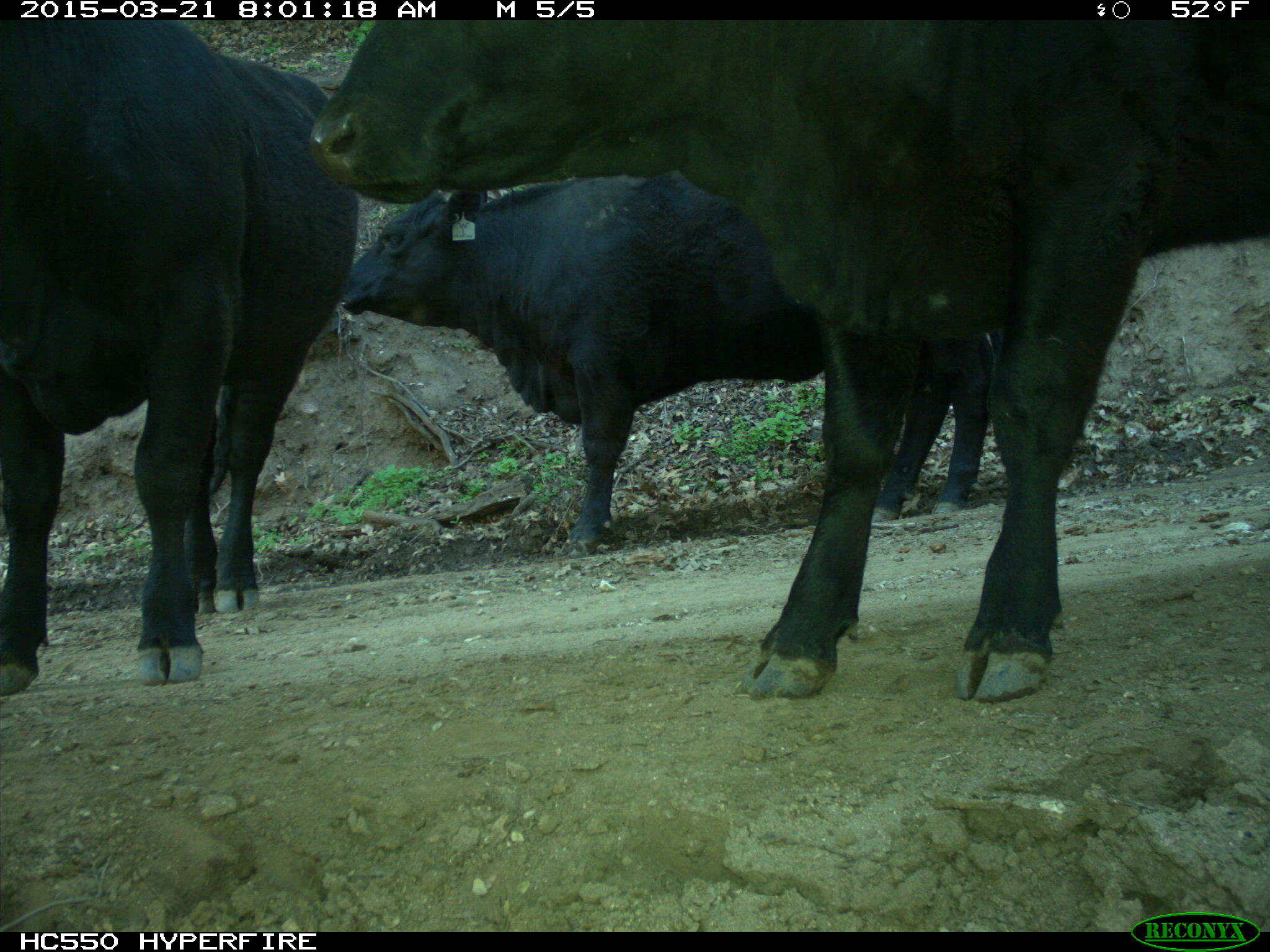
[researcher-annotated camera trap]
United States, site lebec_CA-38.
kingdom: Animalia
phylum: Chordata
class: Mammalia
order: Artiodactyla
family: Bovidae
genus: Bos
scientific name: Bos taurus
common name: domestic cow